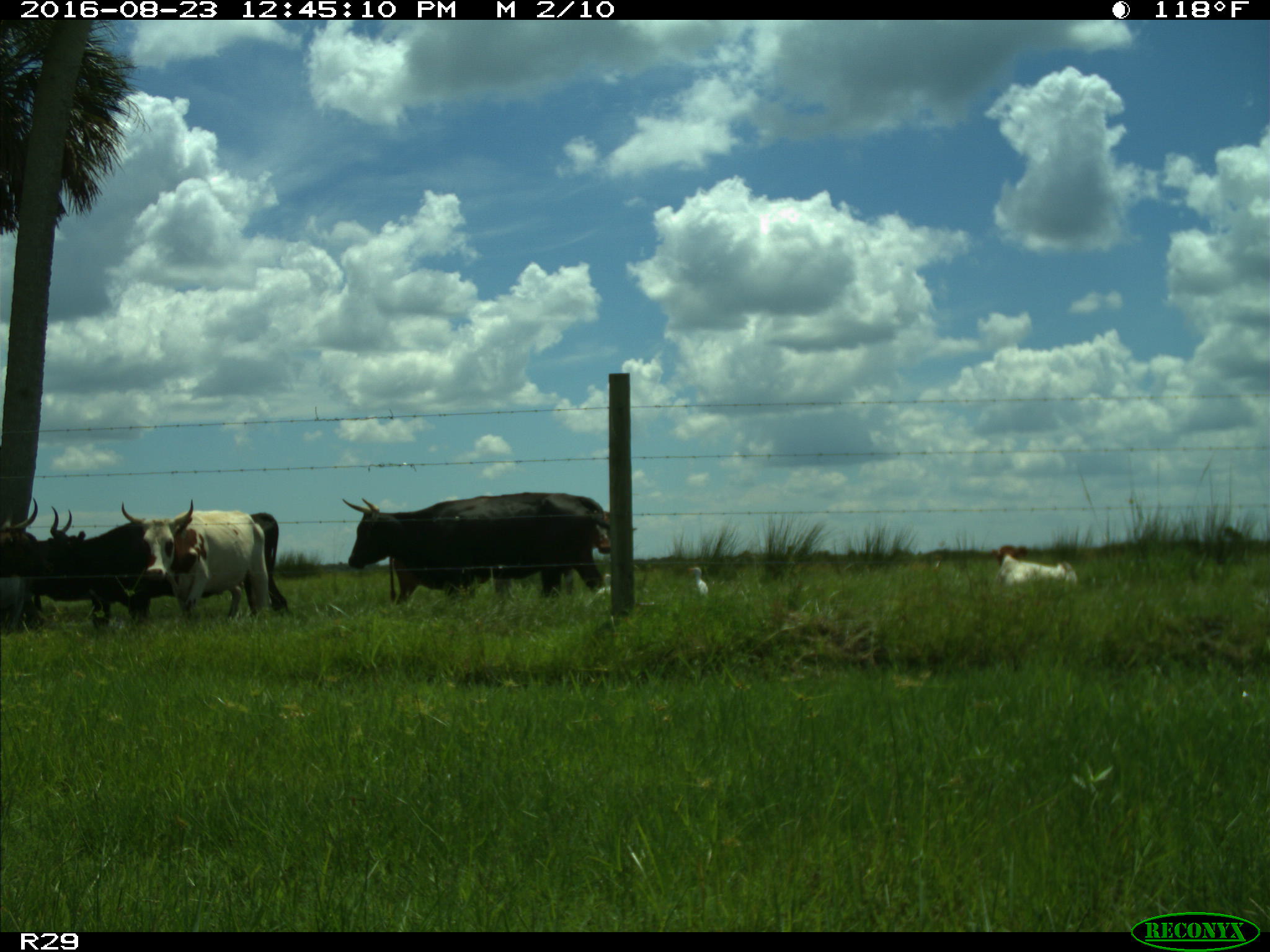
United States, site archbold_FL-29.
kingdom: Animalia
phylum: Chordata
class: Mammalia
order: Artiodactyla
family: Bovidae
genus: Bos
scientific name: Bos taurus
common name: domestic cow